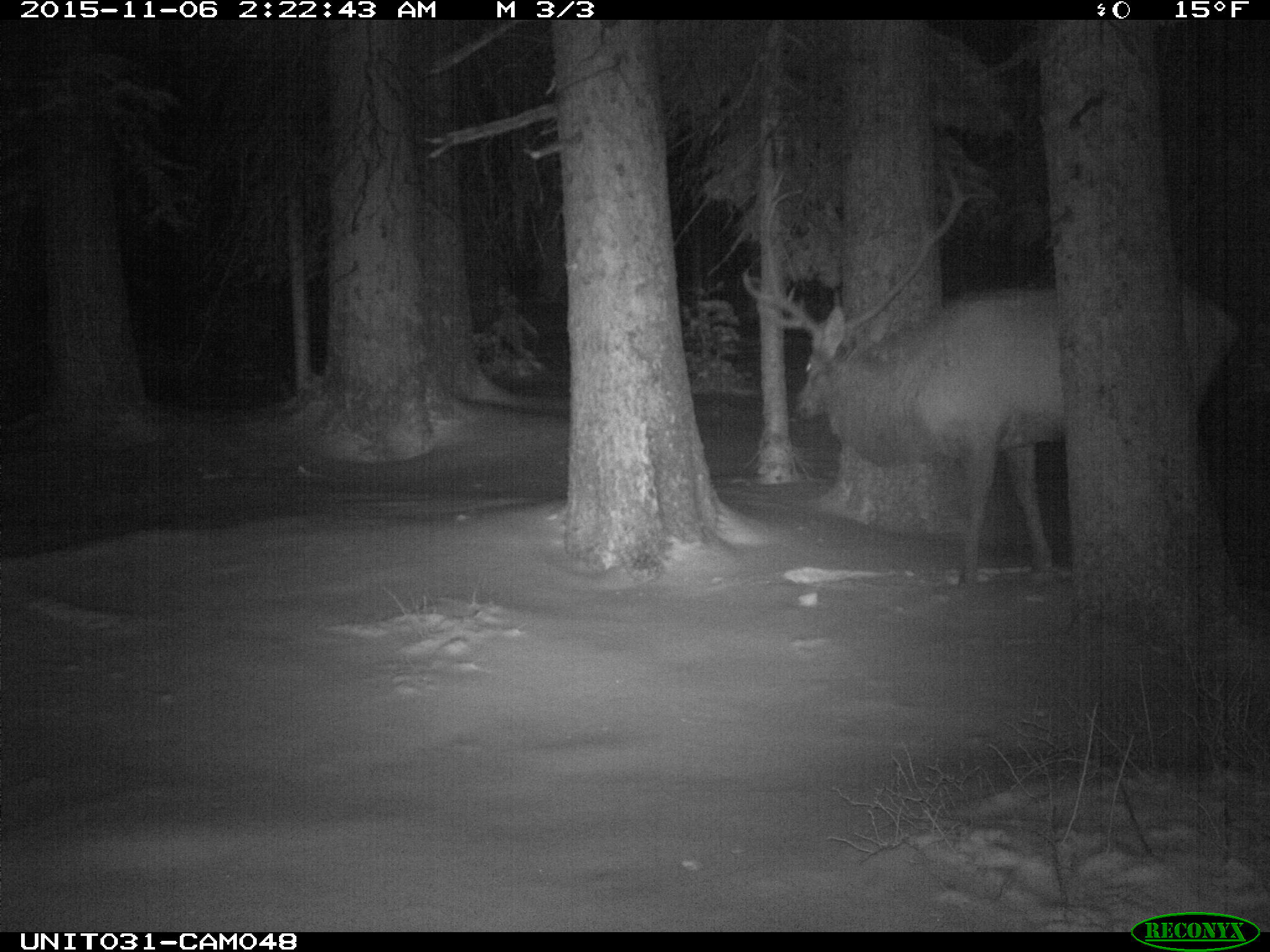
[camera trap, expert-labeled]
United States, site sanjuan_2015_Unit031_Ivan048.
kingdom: Animalia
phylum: Chordata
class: Mammalia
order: Artiodactyla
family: Cervidae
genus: Cervus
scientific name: Cervus elaphus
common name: red deer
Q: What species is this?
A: Cervus elaphus (red deer).